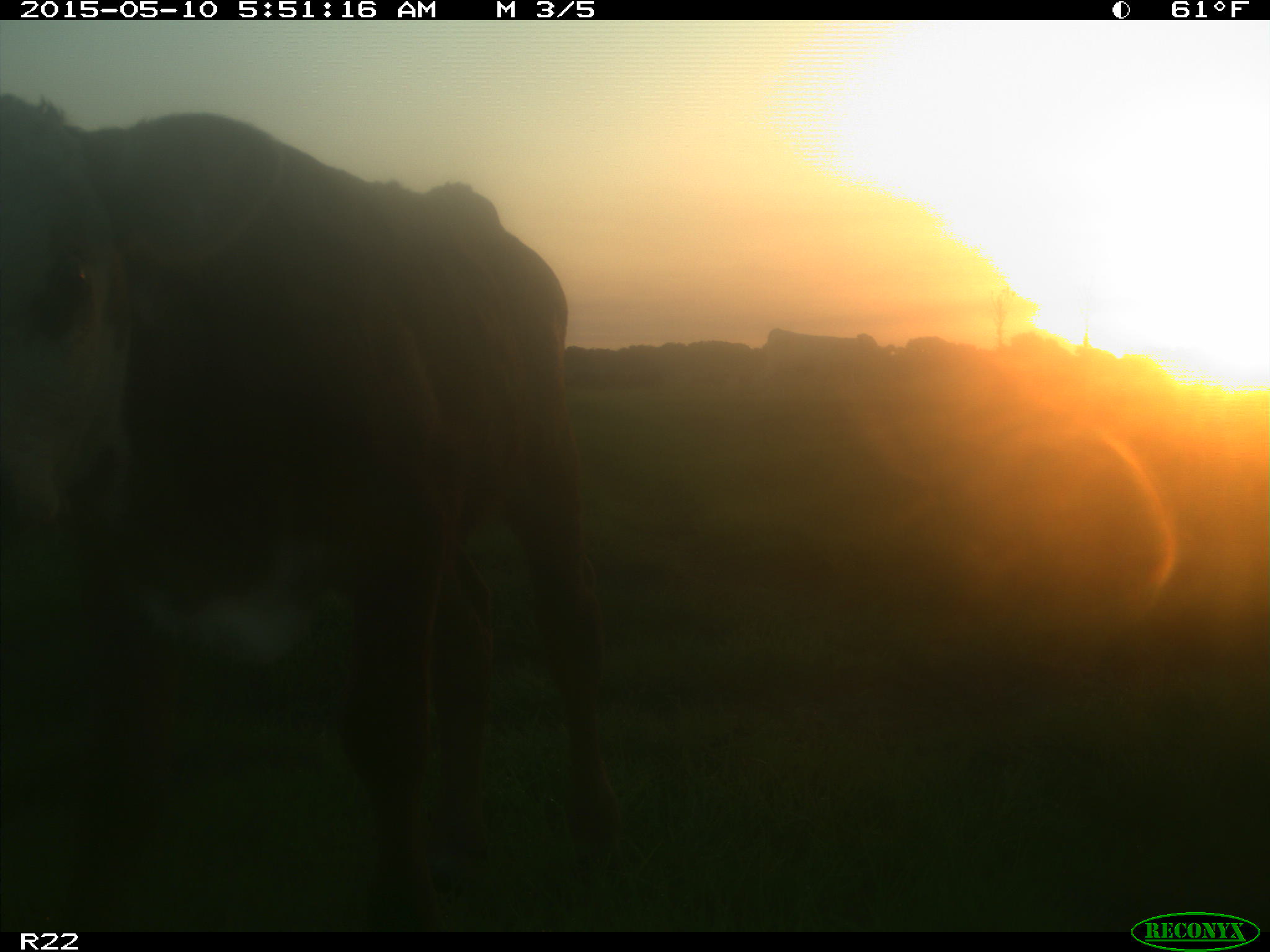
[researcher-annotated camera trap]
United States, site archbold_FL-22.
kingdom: Animalia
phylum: Chordata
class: Mammalia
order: Artiodactyla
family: Bovidae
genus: Bos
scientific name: Bos taurus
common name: domestic cow